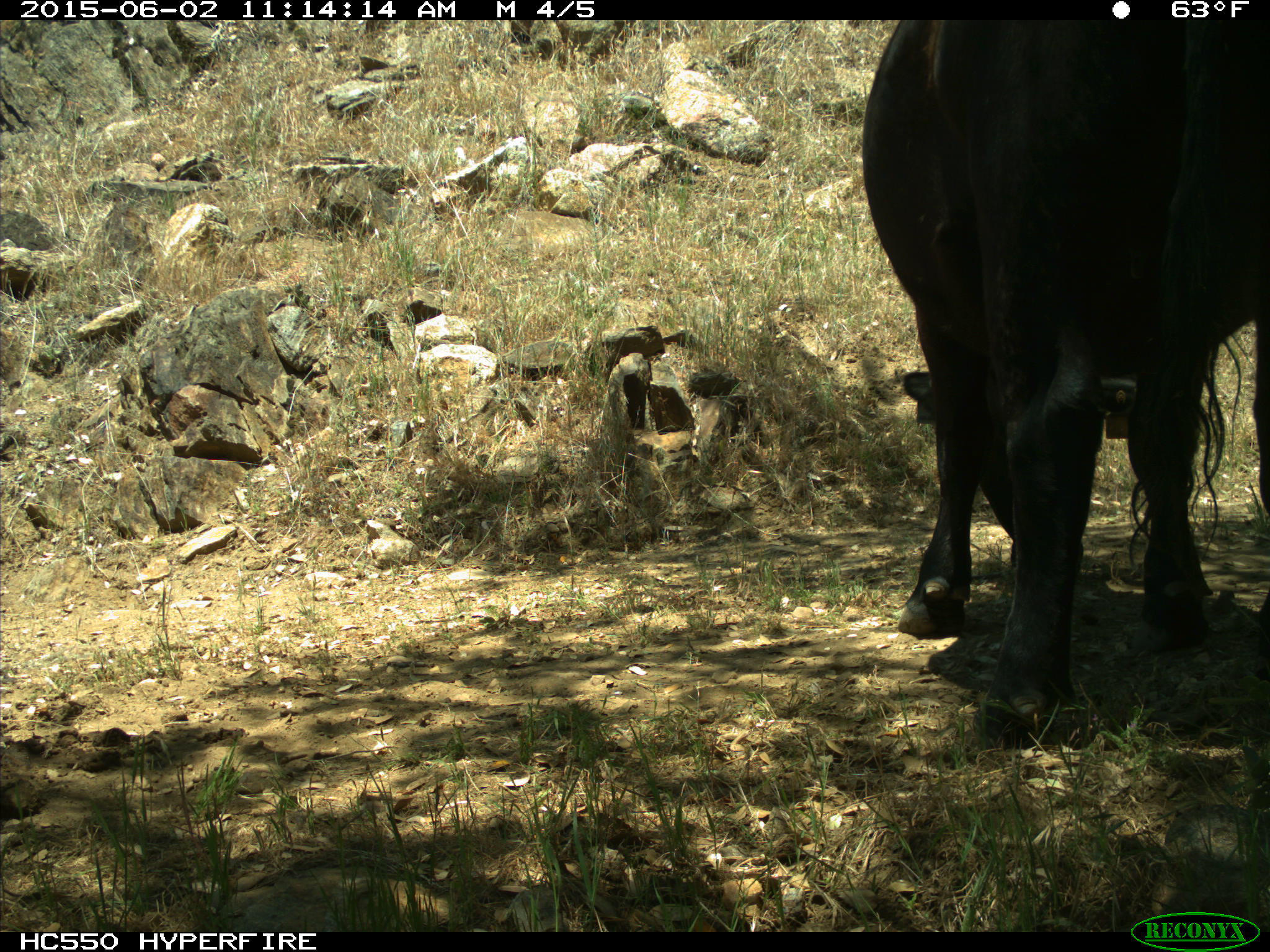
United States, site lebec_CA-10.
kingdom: Animalia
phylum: Chordata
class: Mammalia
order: Artiodactyla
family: Bovidae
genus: Bos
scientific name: Bos taurus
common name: domestic cow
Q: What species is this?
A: Bos taurus (domestic cow).